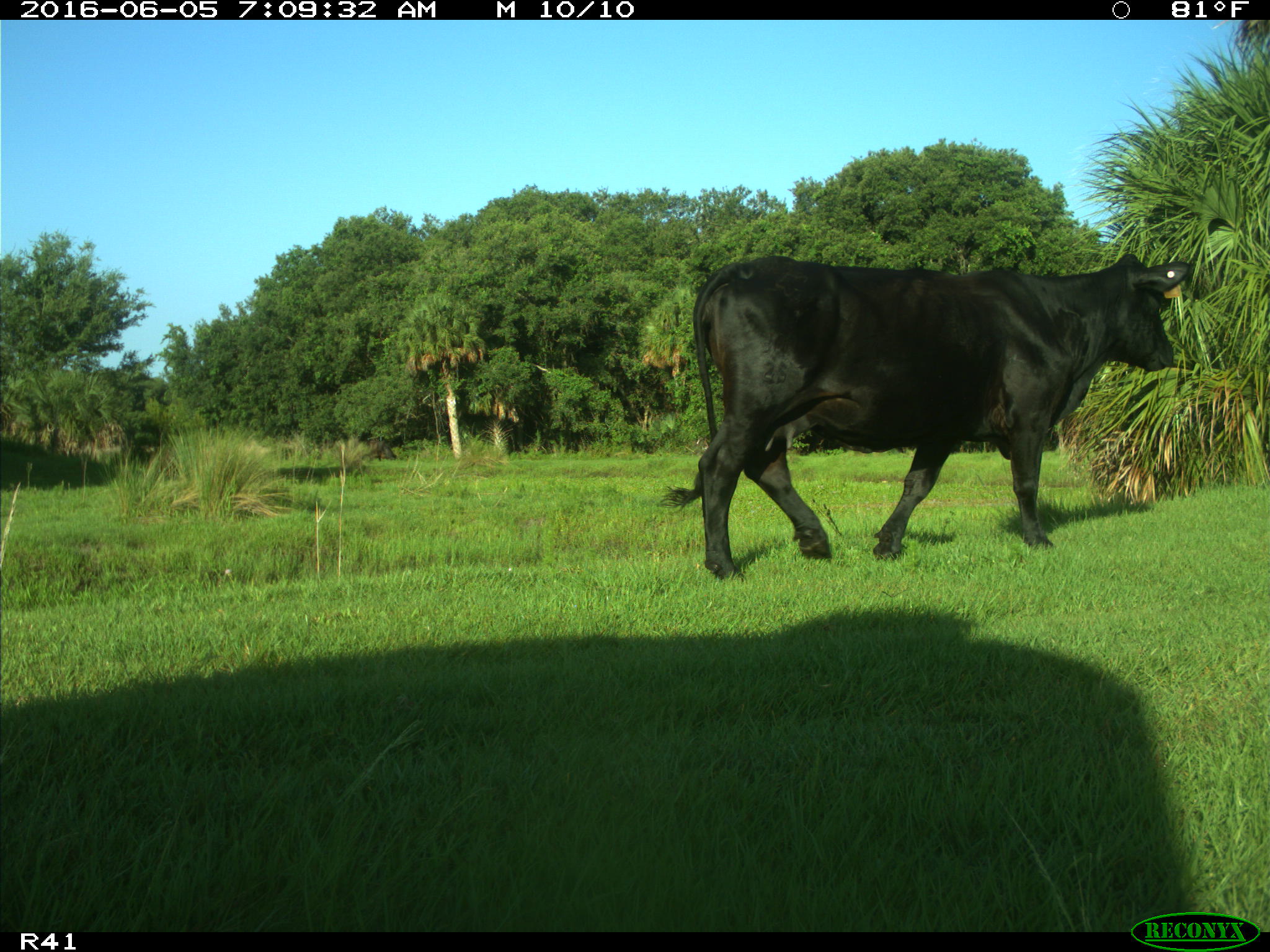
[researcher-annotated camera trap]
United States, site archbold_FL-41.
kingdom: Animalia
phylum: Chordata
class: Mammalia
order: Artiodactyla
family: Bovidae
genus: Bos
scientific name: Bos taurus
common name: domestic cow